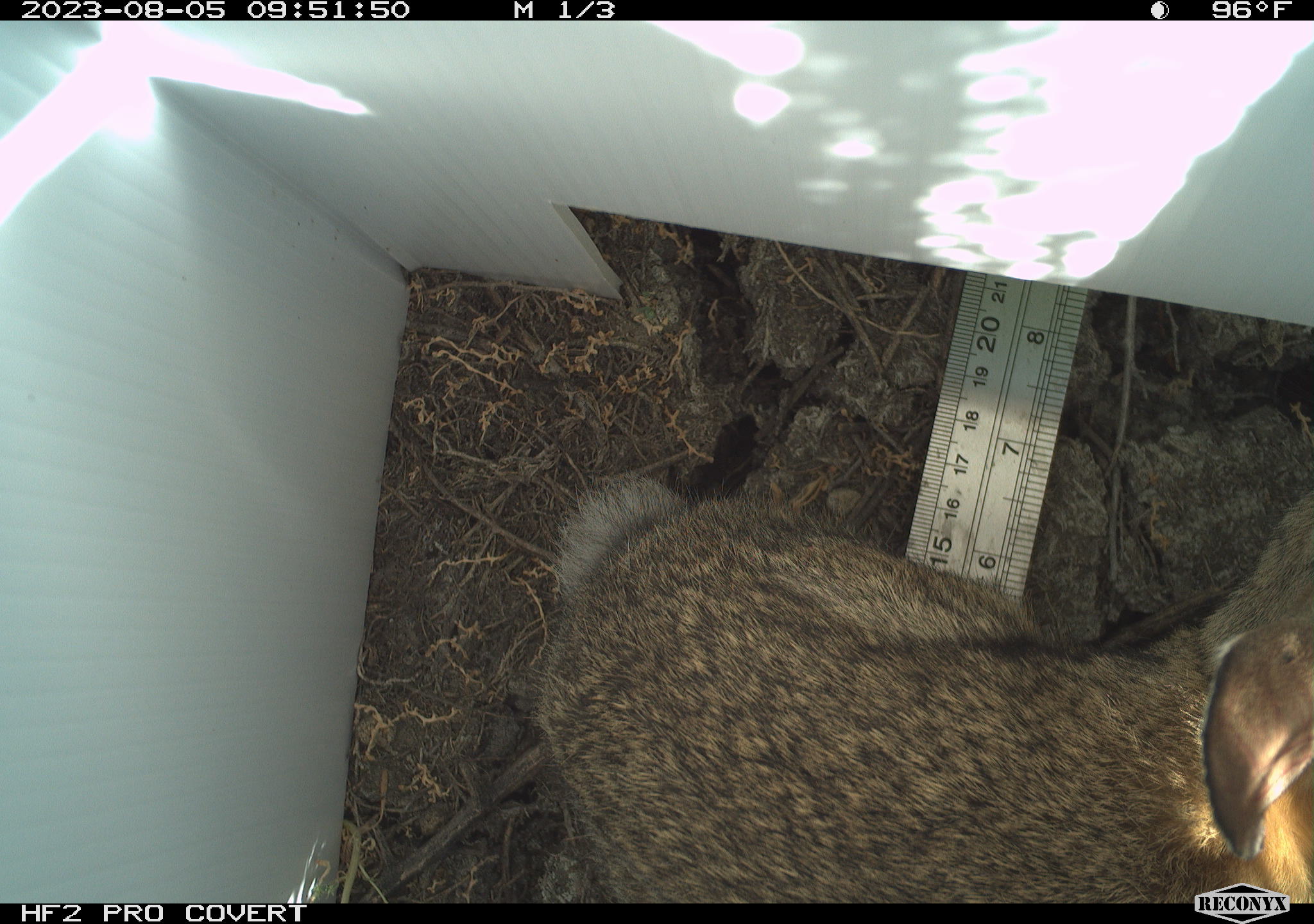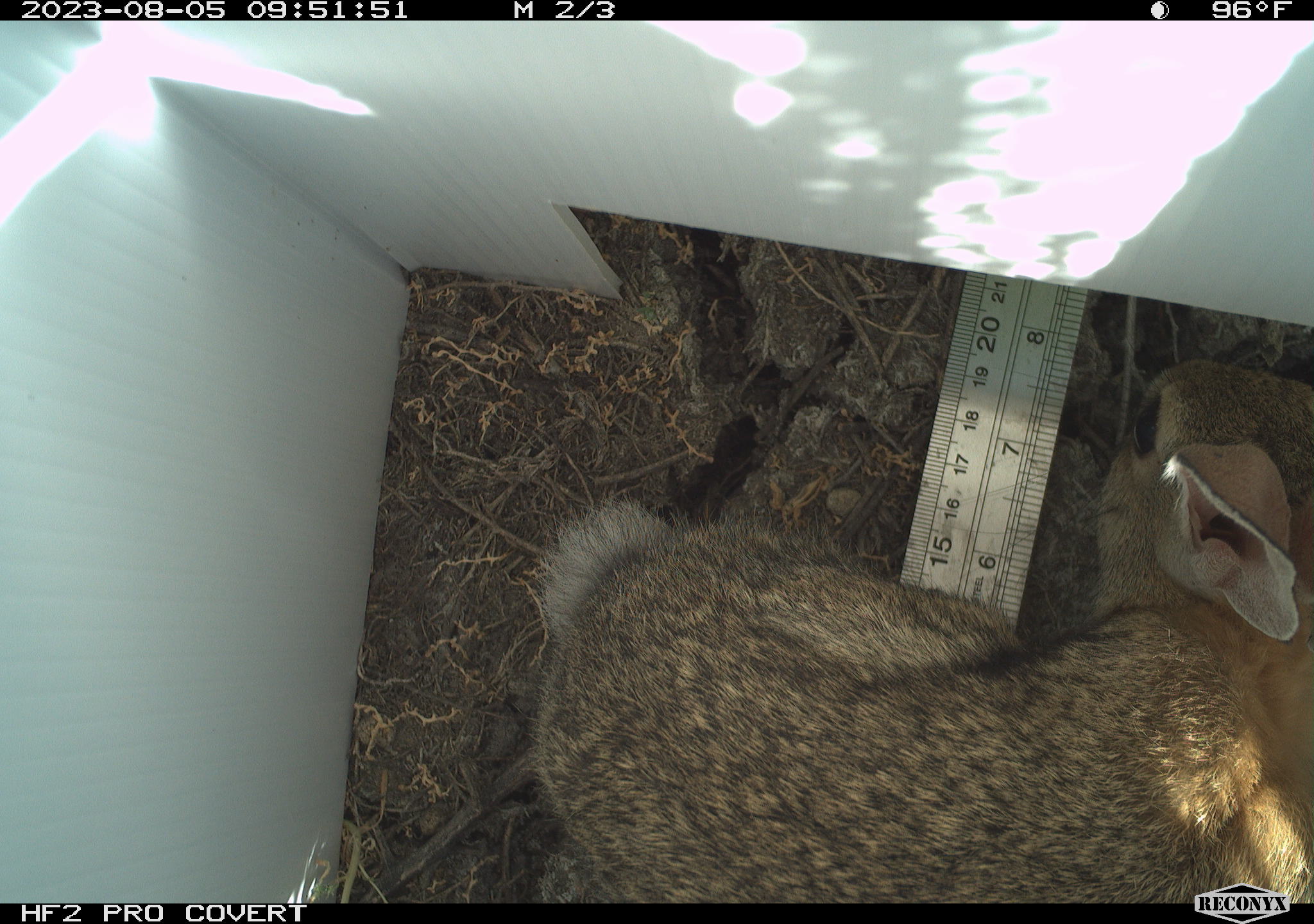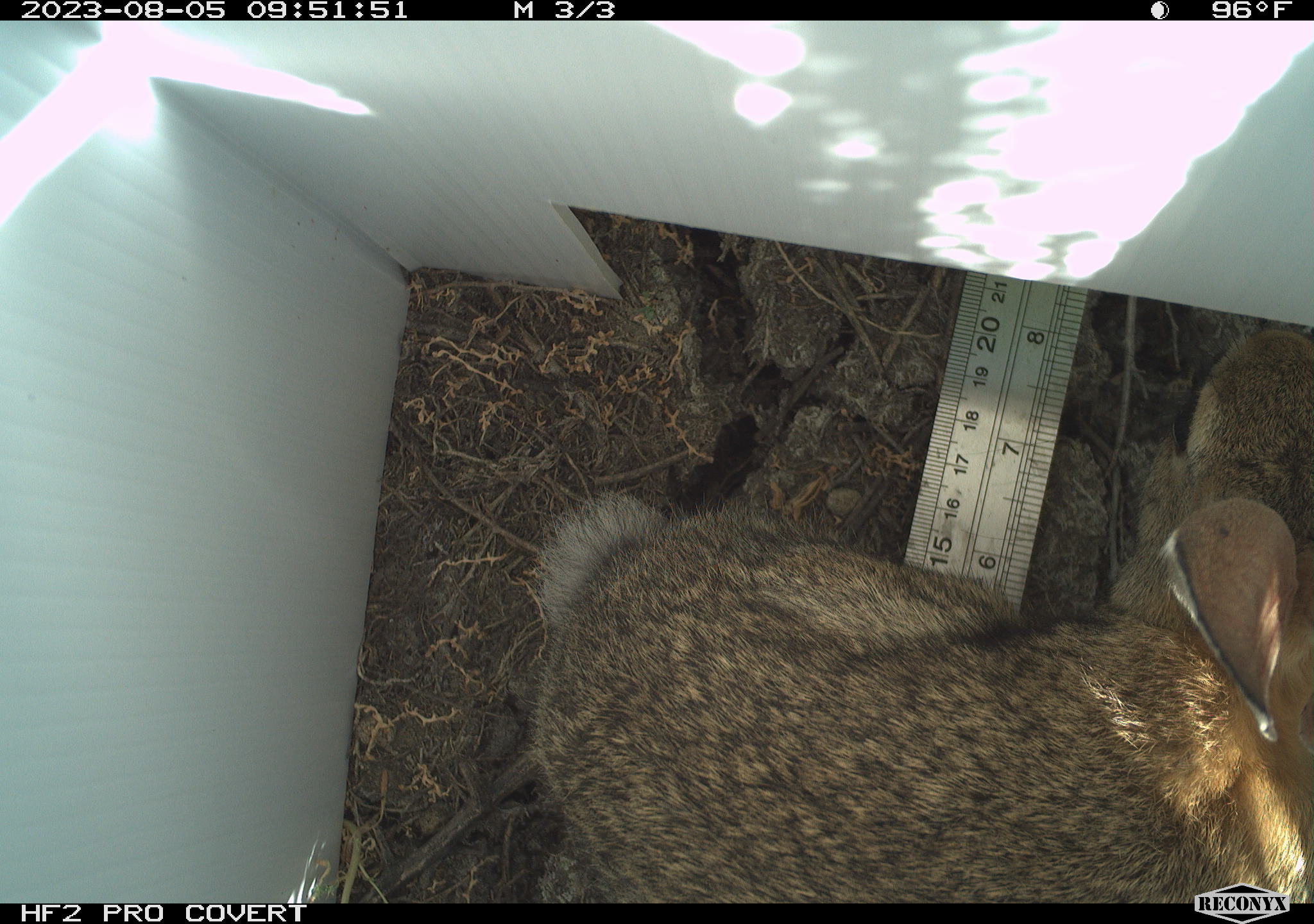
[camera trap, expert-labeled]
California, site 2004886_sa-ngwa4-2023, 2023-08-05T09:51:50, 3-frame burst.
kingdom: Animalia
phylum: Chordata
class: Mammalia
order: Lagomorpha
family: Leporidae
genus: Sylvilagus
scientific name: Sylvilagus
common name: cottontail rabbits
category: sylvilagus species